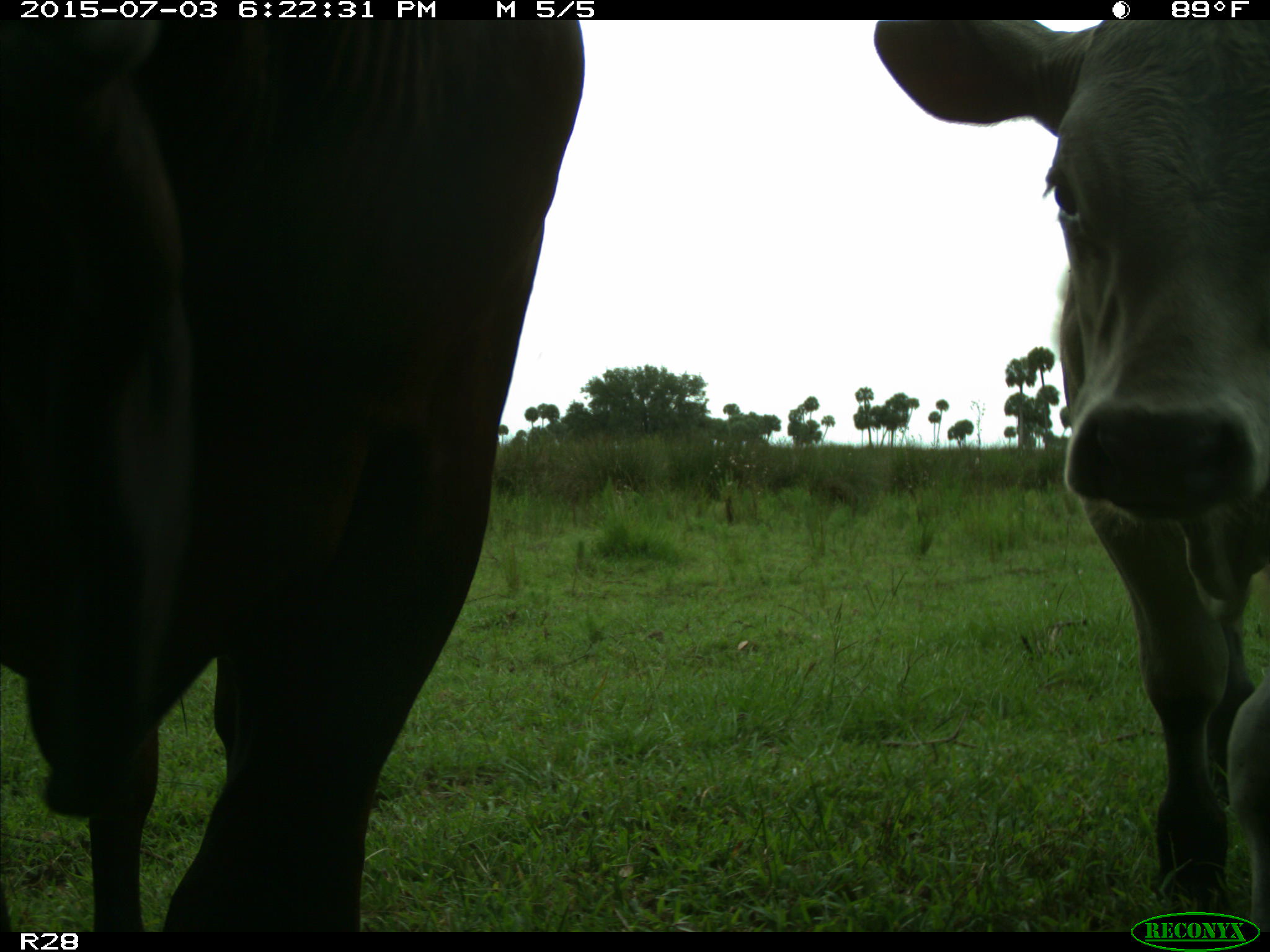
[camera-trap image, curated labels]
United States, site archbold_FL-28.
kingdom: Animalia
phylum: Chordata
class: Mammalia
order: Artiodactyla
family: Bovidae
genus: Bos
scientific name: Bos taurus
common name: domestic cow